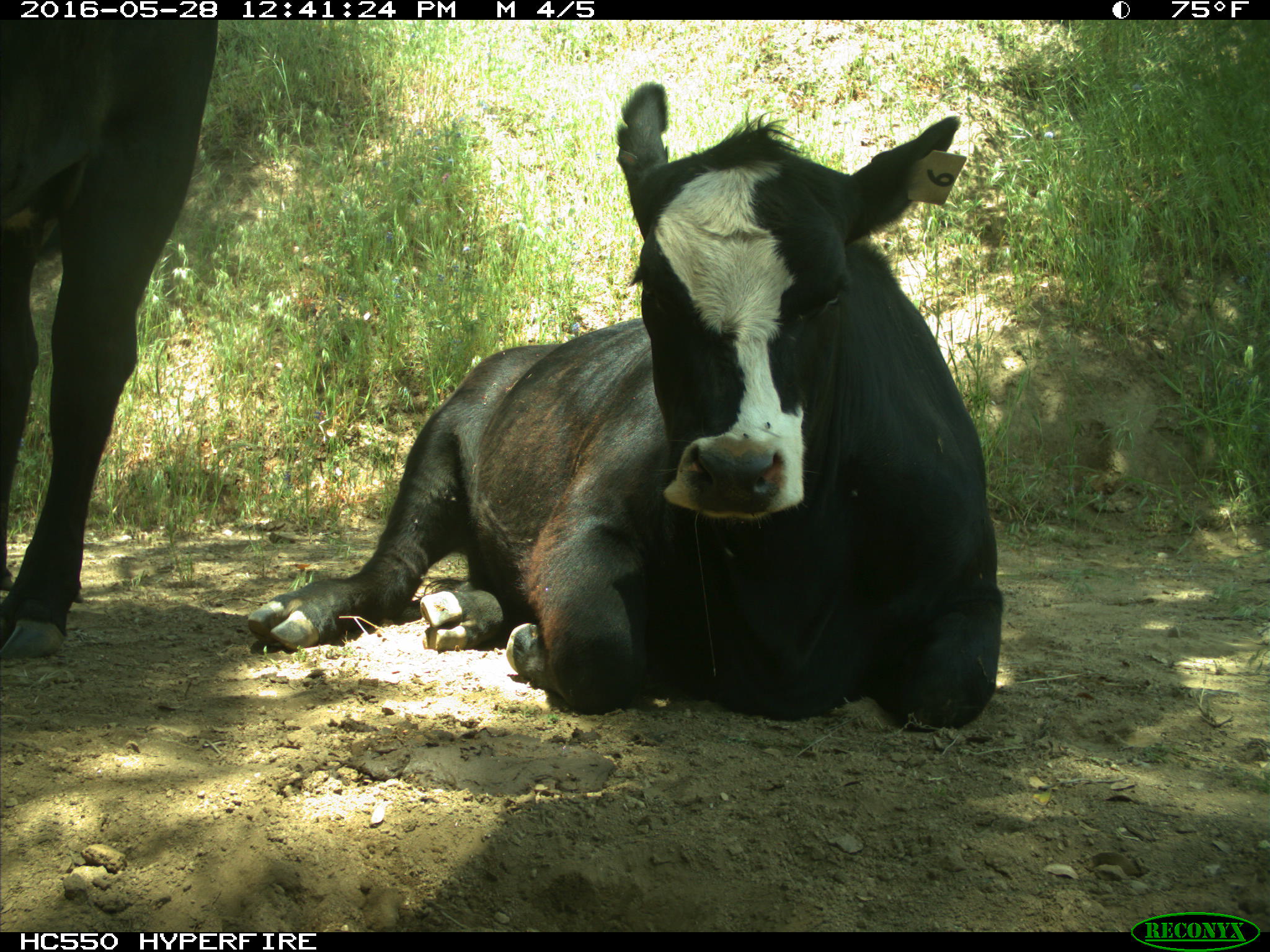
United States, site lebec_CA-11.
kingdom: Animalia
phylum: Chordata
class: Mammalia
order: Artiodactyla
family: Bovidae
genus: Bos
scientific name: Bos taurus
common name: domestic cow